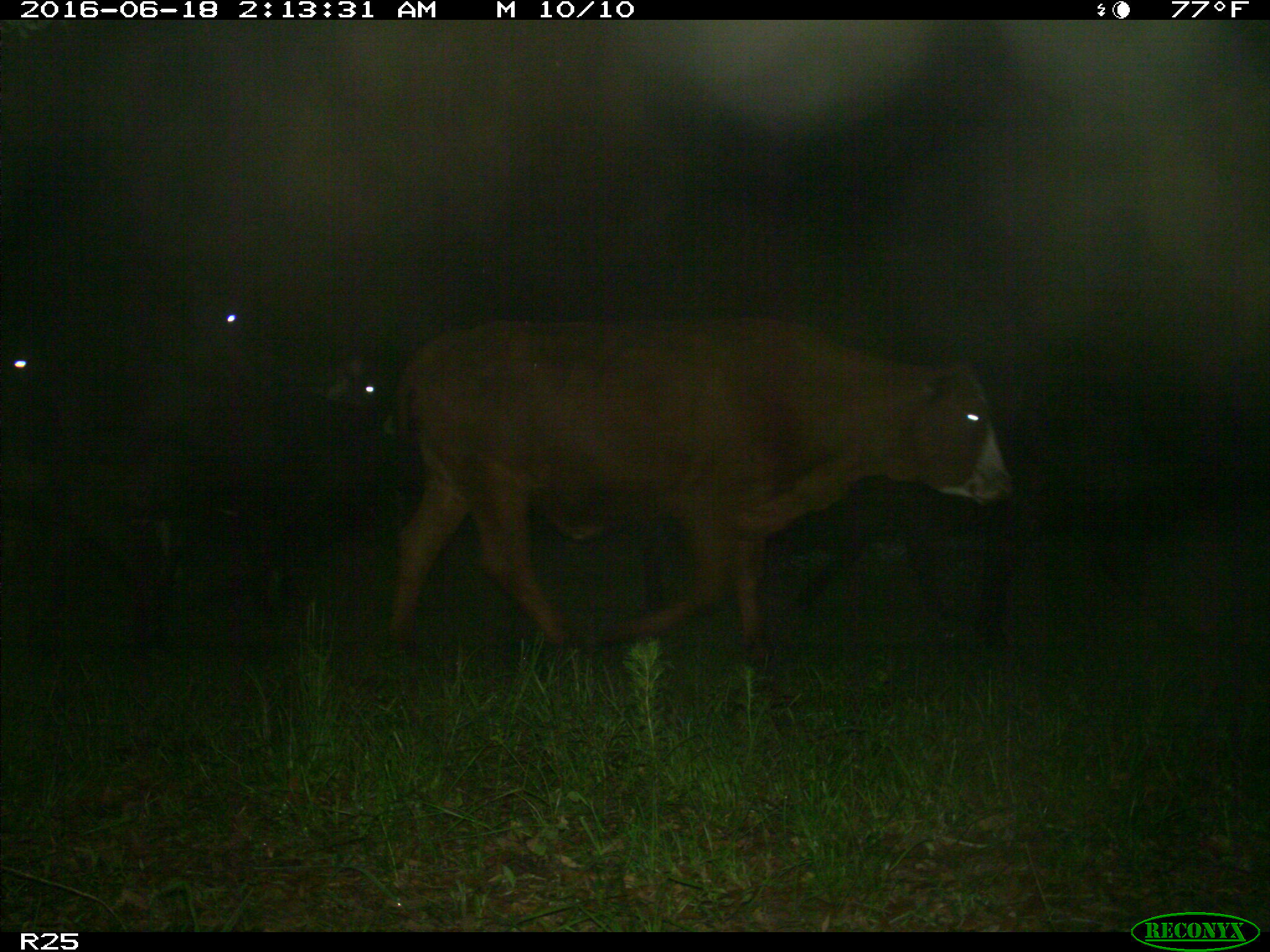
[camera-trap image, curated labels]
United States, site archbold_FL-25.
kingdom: Animalia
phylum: Chordata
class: Mammalia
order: Artiodactyla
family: Bovidae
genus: Bos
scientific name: Bos taurus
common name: domestic cow